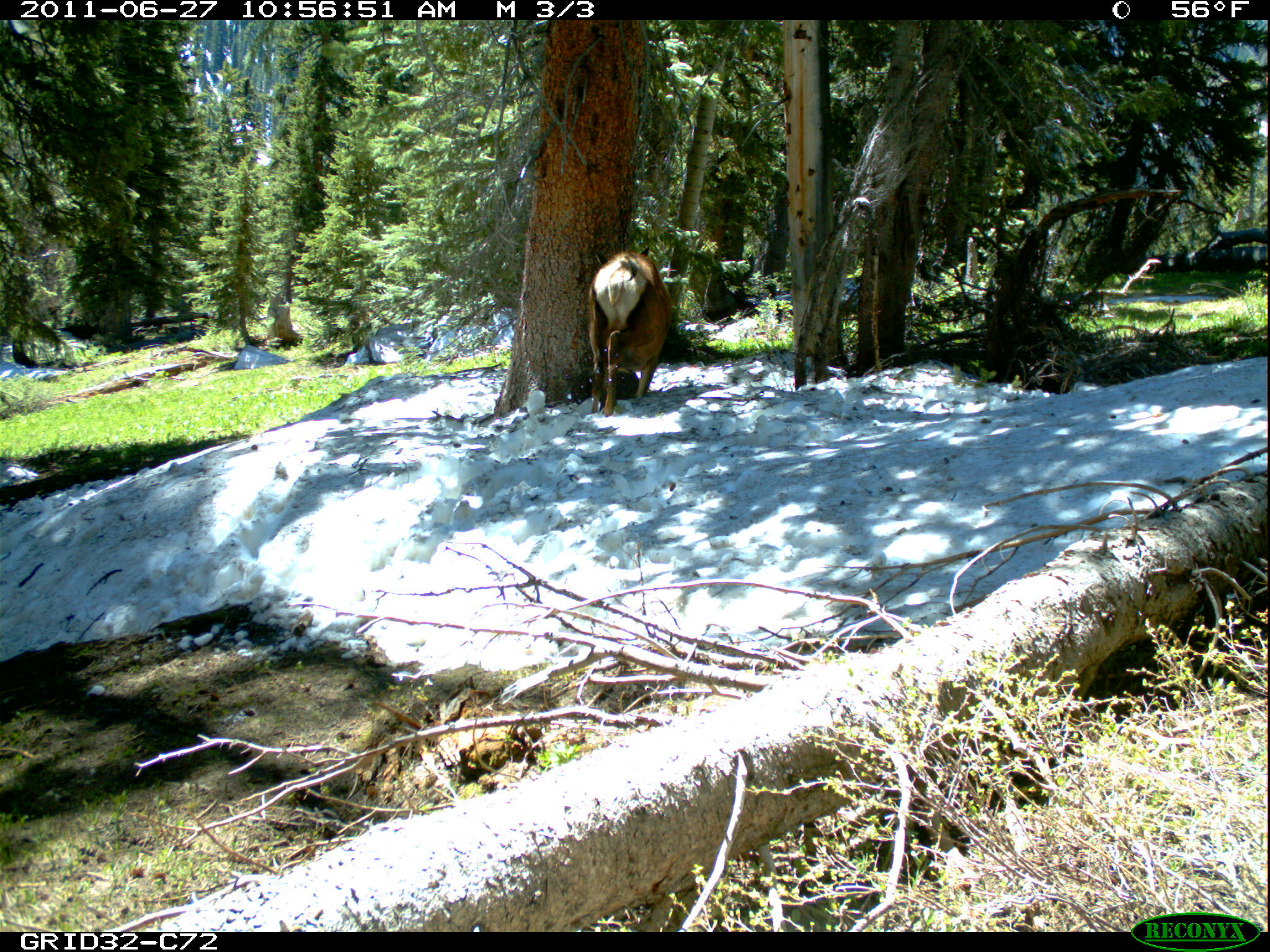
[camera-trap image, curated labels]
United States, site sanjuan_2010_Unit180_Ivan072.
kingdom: Animalia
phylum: Chordata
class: Mammalia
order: Artiodactyla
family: Cervidae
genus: Cervus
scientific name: Cervus elaphus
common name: red deer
Cervus elaphus (red deer).